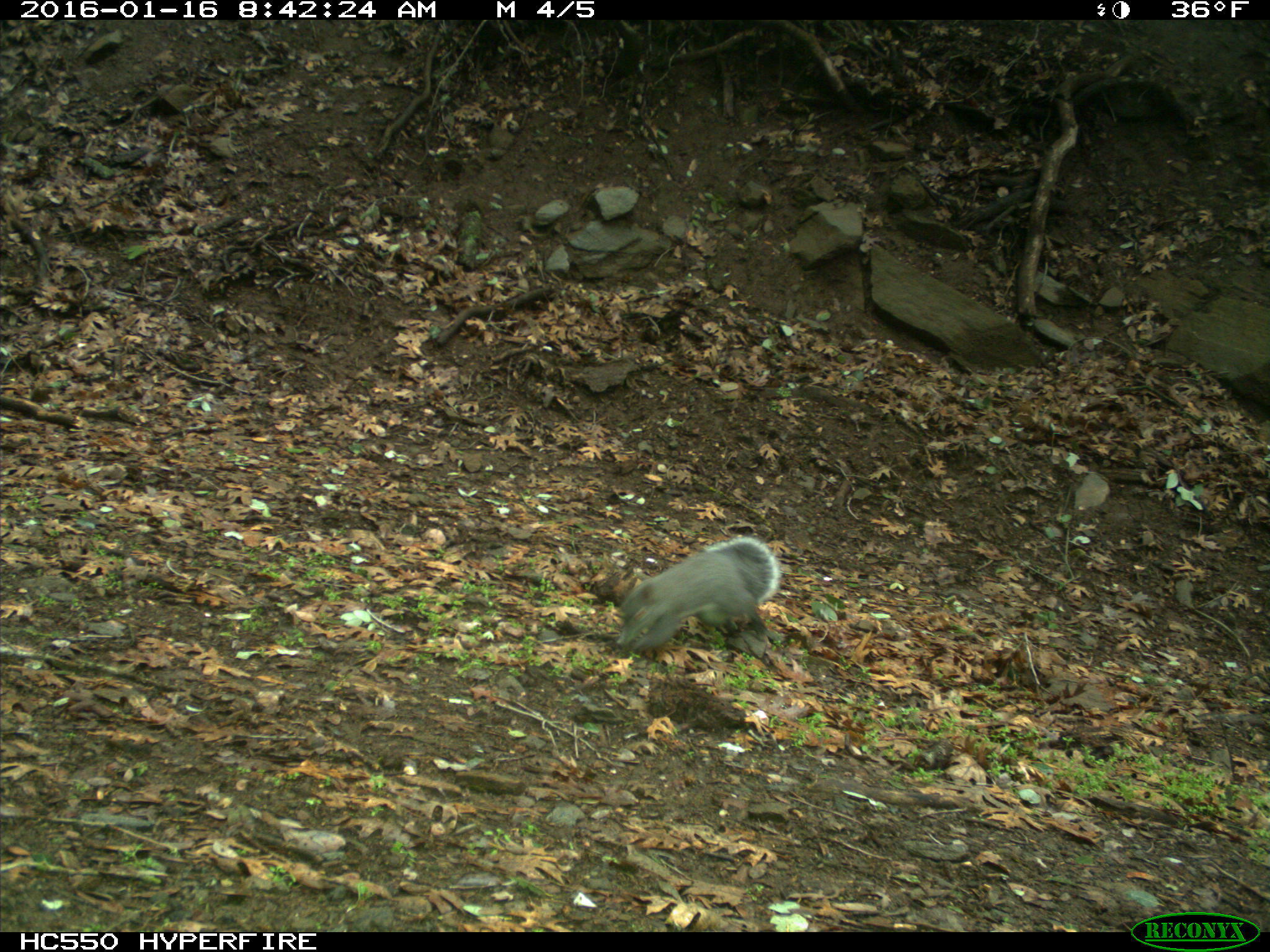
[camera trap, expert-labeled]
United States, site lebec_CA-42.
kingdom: Animalia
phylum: Chordata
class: Mammalia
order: Rodentia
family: Sciuridae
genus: Sciurus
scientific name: Sciurus carolinensis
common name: eastern gray squirrel